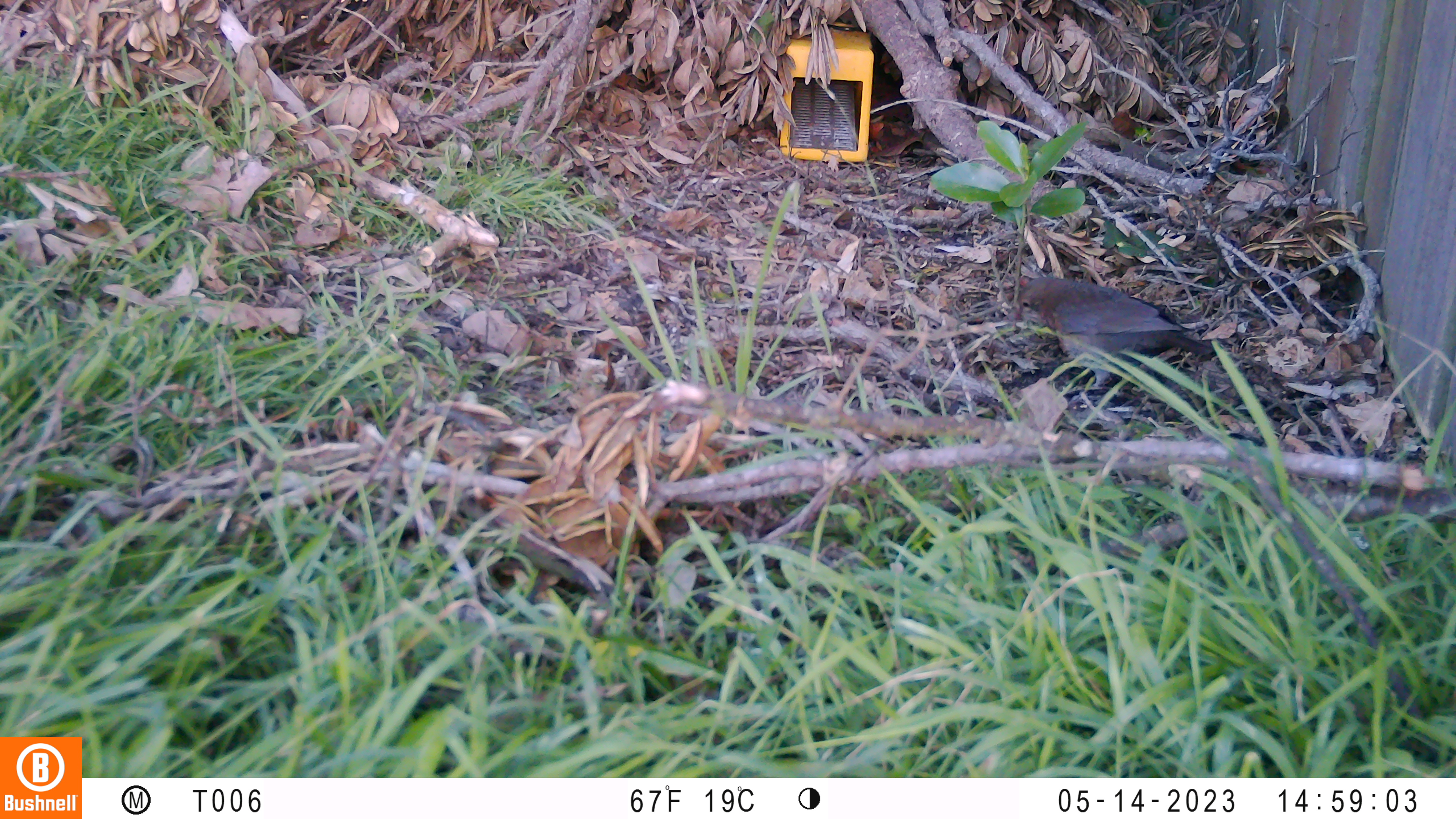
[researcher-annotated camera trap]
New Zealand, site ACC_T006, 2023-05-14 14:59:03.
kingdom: Animalia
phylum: Chordata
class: Aves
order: Passeriformes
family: Turdidae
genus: Turdus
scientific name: Turdus merula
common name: eurasian blackbird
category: blackbird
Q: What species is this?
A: Blackbird (eurasian blackbird) (Turdus merula).